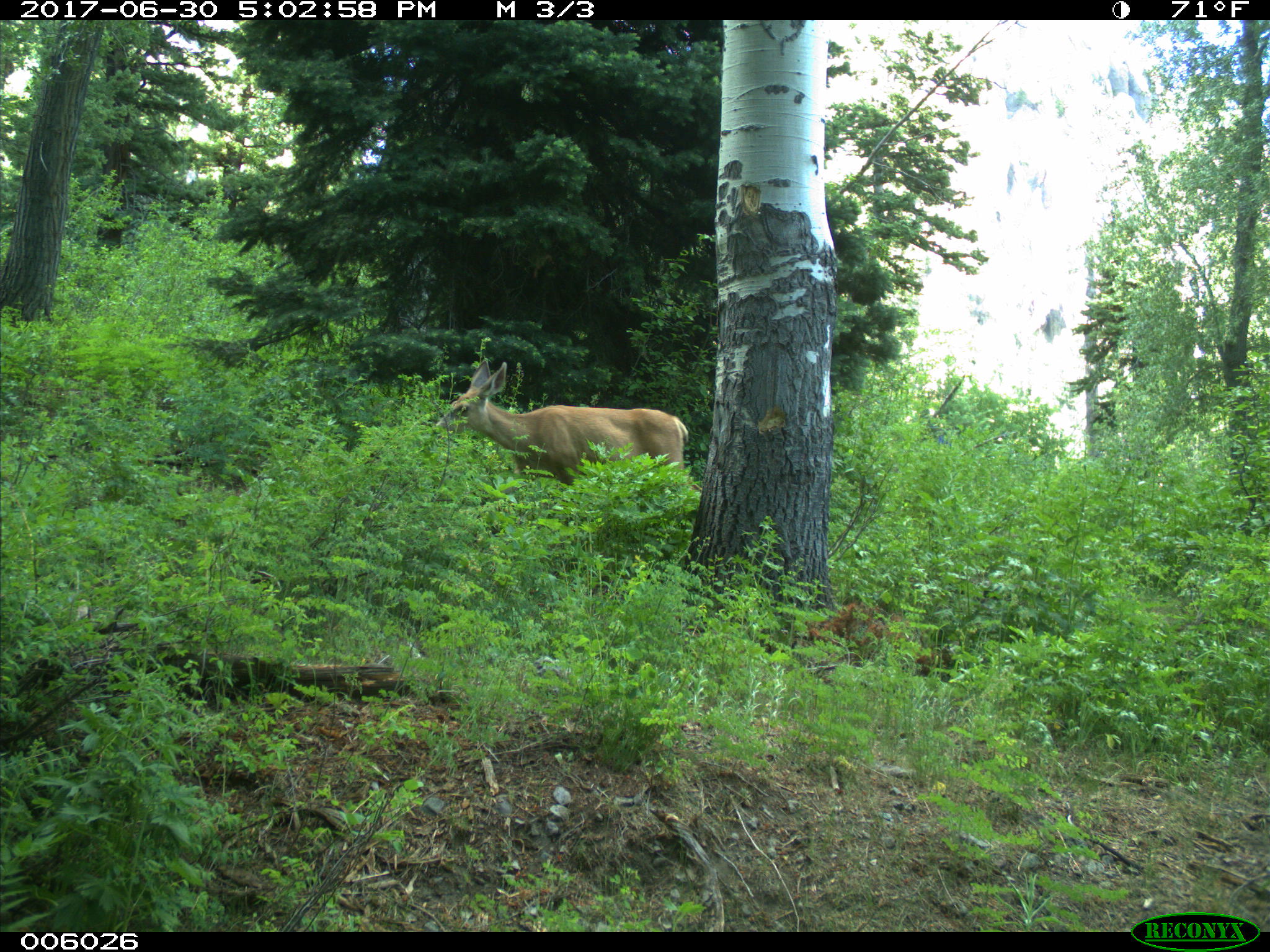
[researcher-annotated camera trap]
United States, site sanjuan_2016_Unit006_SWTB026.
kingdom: Animalia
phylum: Chordata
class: Mammalia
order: Artiodactyla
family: Cervidae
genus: Odocoileus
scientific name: Odocoileus hemionus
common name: mule deer